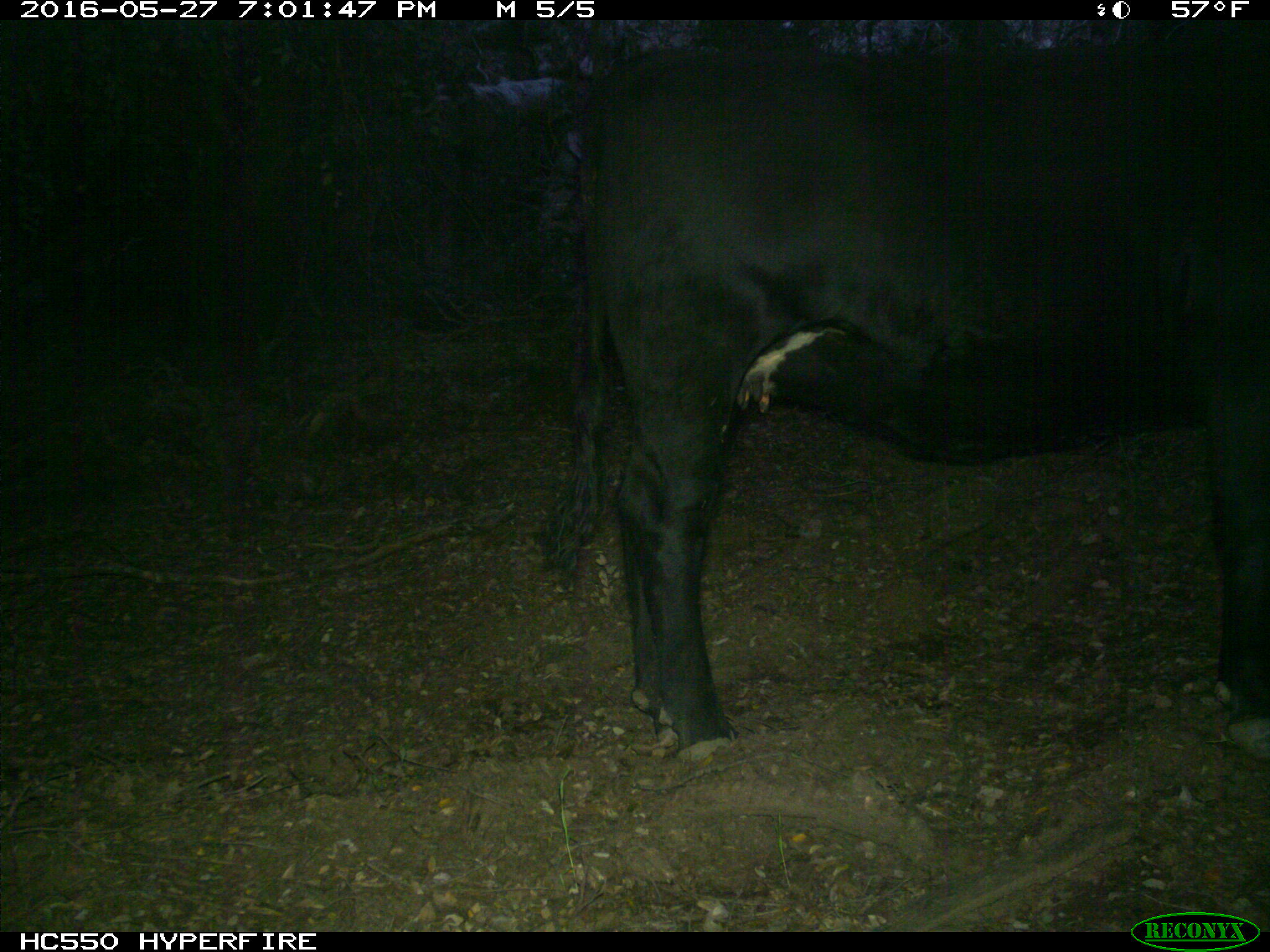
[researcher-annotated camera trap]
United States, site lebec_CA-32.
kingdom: Animalia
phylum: Chordata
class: Mammalia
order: Artiodactyla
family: Bovidae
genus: Bos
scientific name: Bos taurus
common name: domestic cow